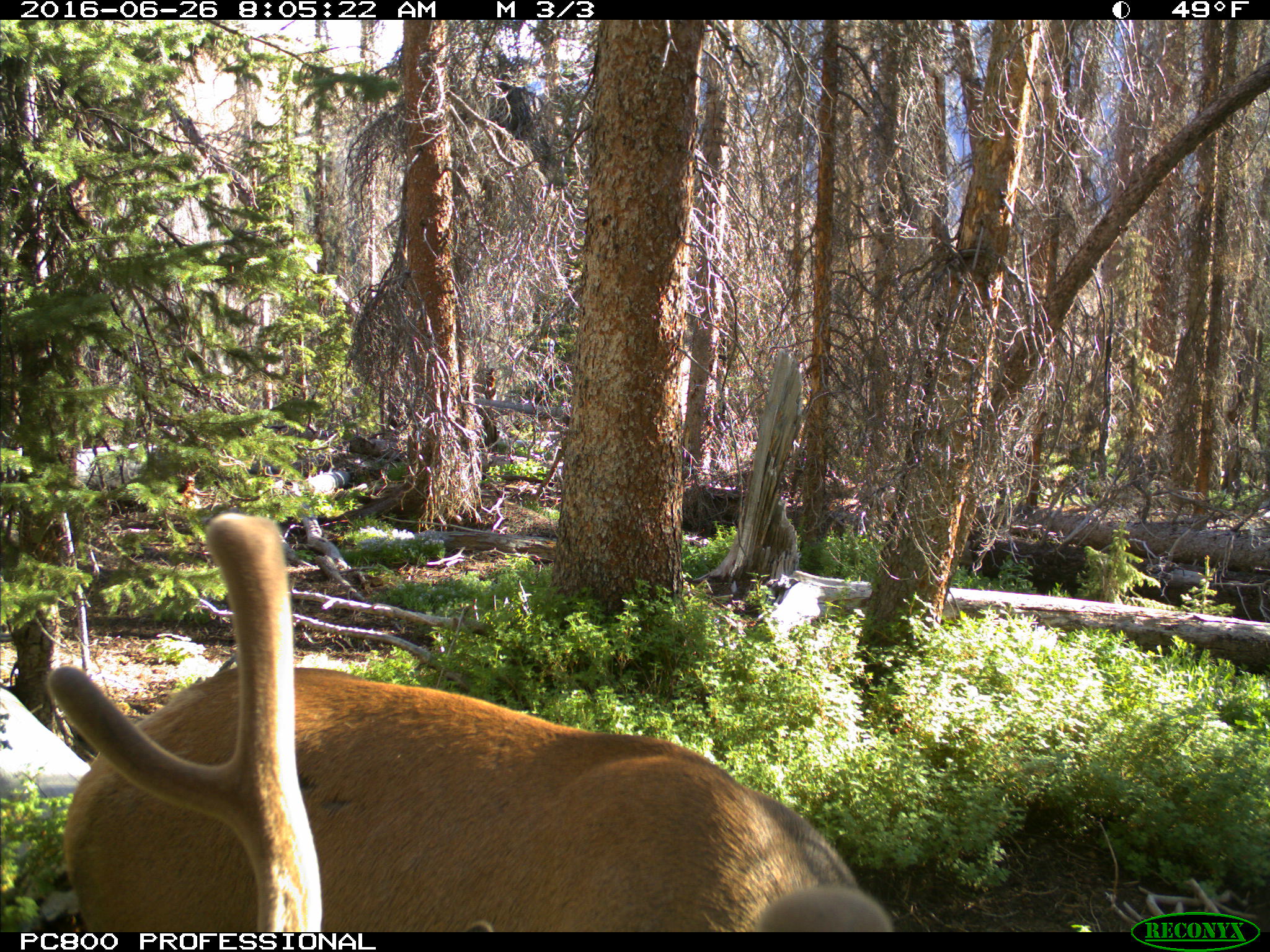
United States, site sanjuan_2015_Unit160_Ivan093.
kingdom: Animalia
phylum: Chordata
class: Mammalia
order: Artiodactyla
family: Cervidae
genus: Cervus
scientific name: Cervus elaphus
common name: red deer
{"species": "Cervus elaphus (red deer)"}